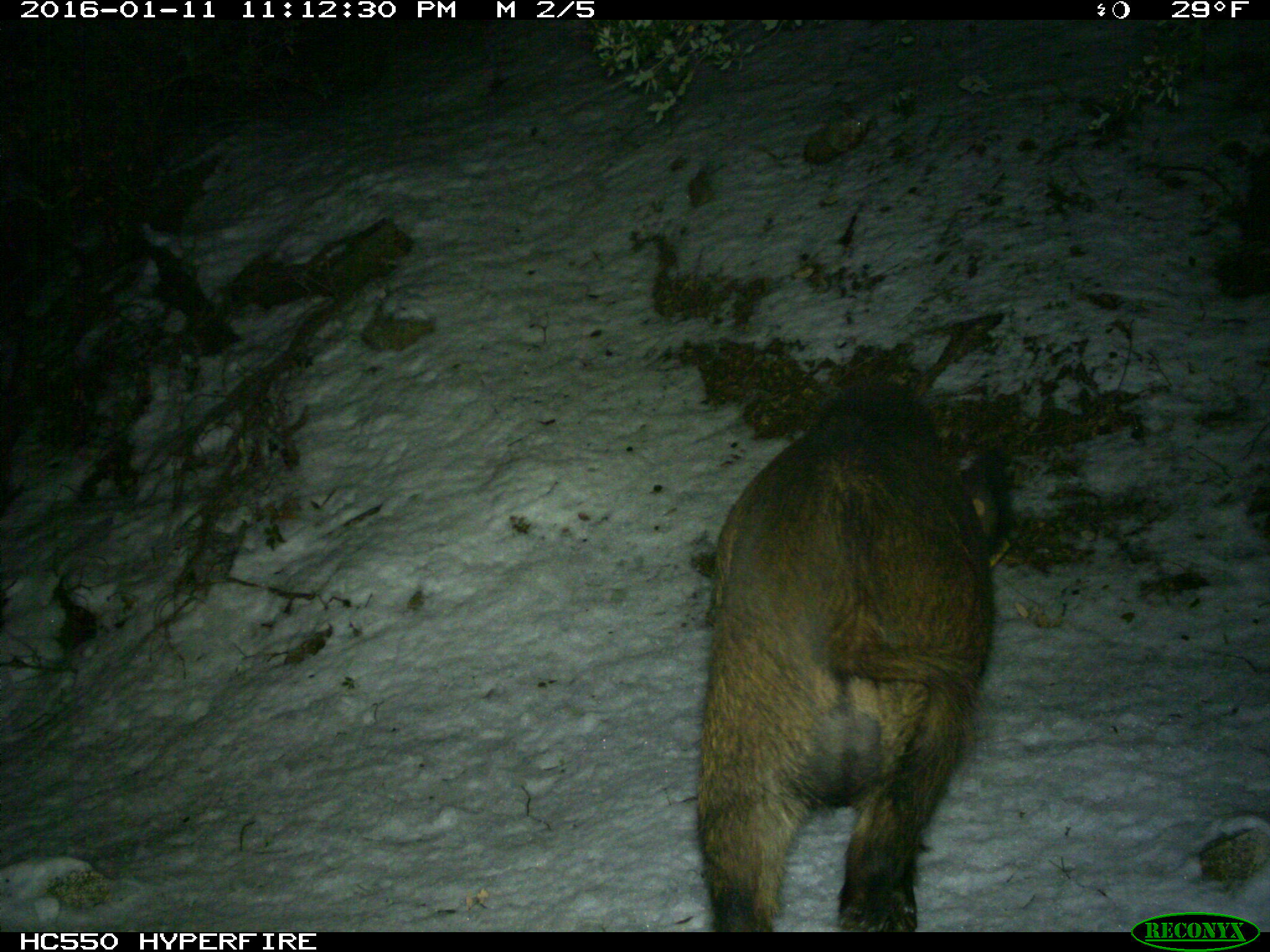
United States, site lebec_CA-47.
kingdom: Animalia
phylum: Chordata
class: Mammalia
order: Artiodactyla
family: Suidae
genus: Sus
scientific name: Sus scrofa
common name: wild boar